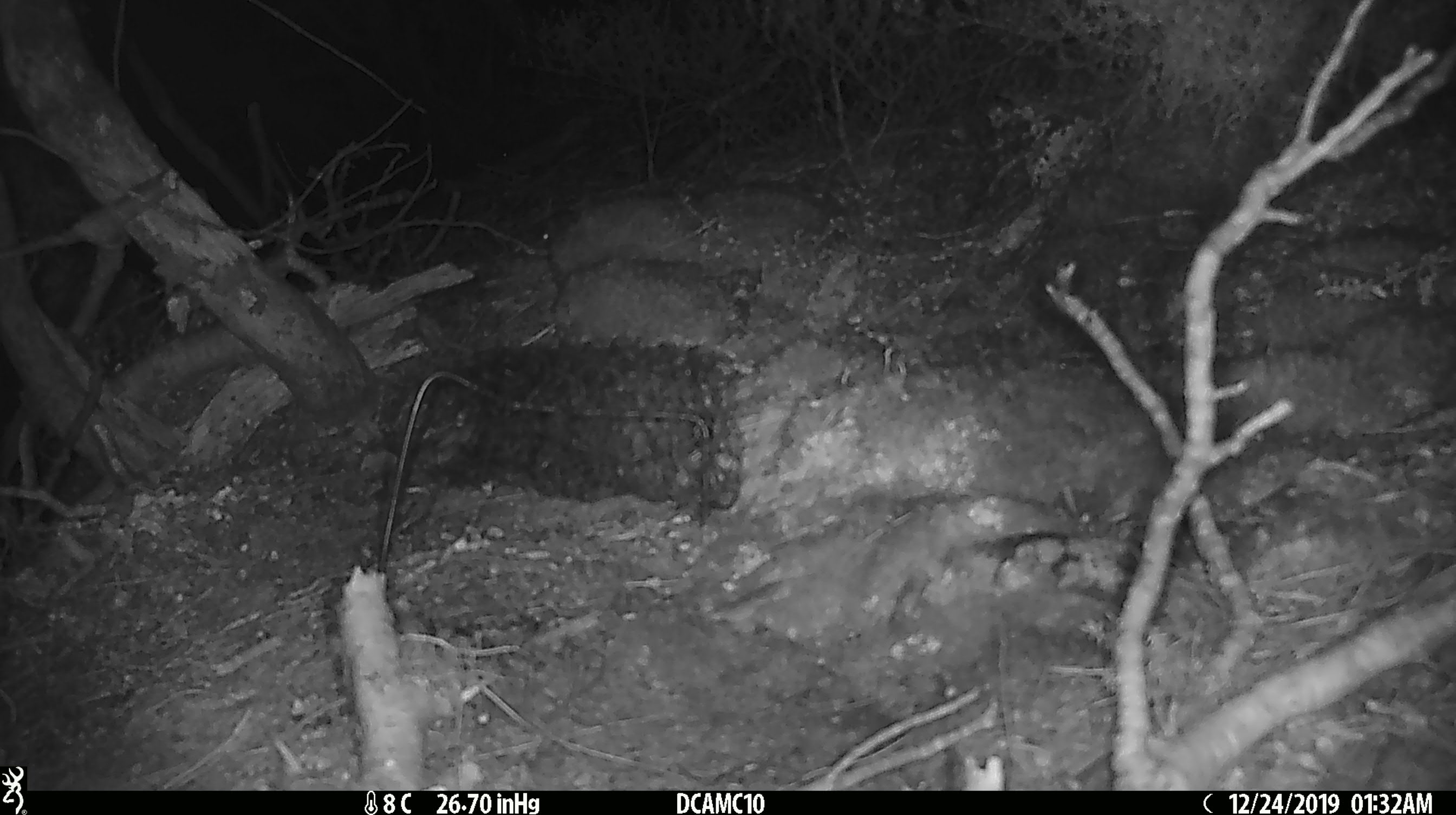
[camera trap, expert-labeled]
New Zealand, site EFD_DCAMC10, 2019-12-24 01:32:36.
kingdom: Animalia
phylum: Chordata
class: Mammalia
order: Rodentia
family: Muridae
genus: Mus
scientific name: Mus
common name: mouse